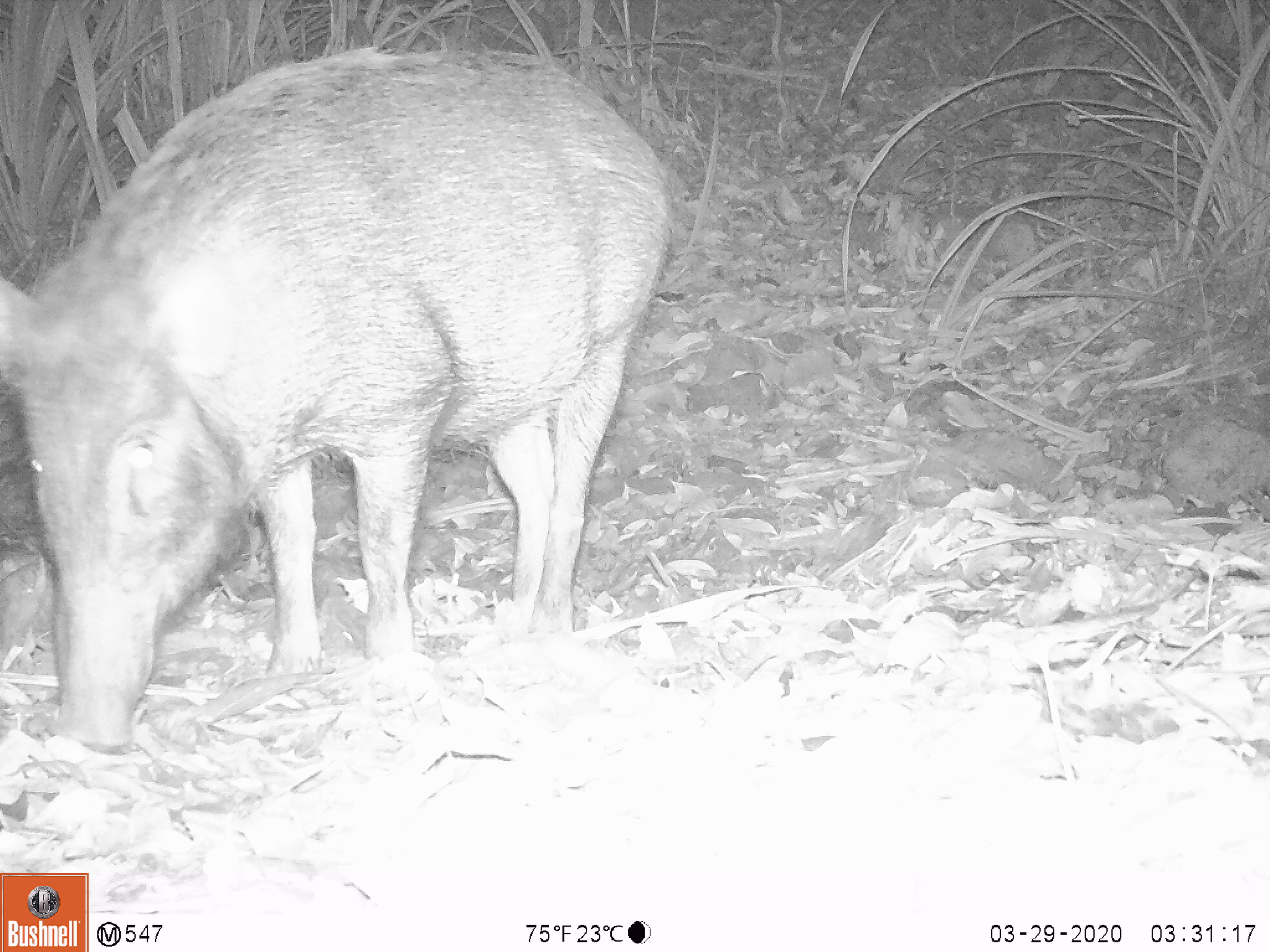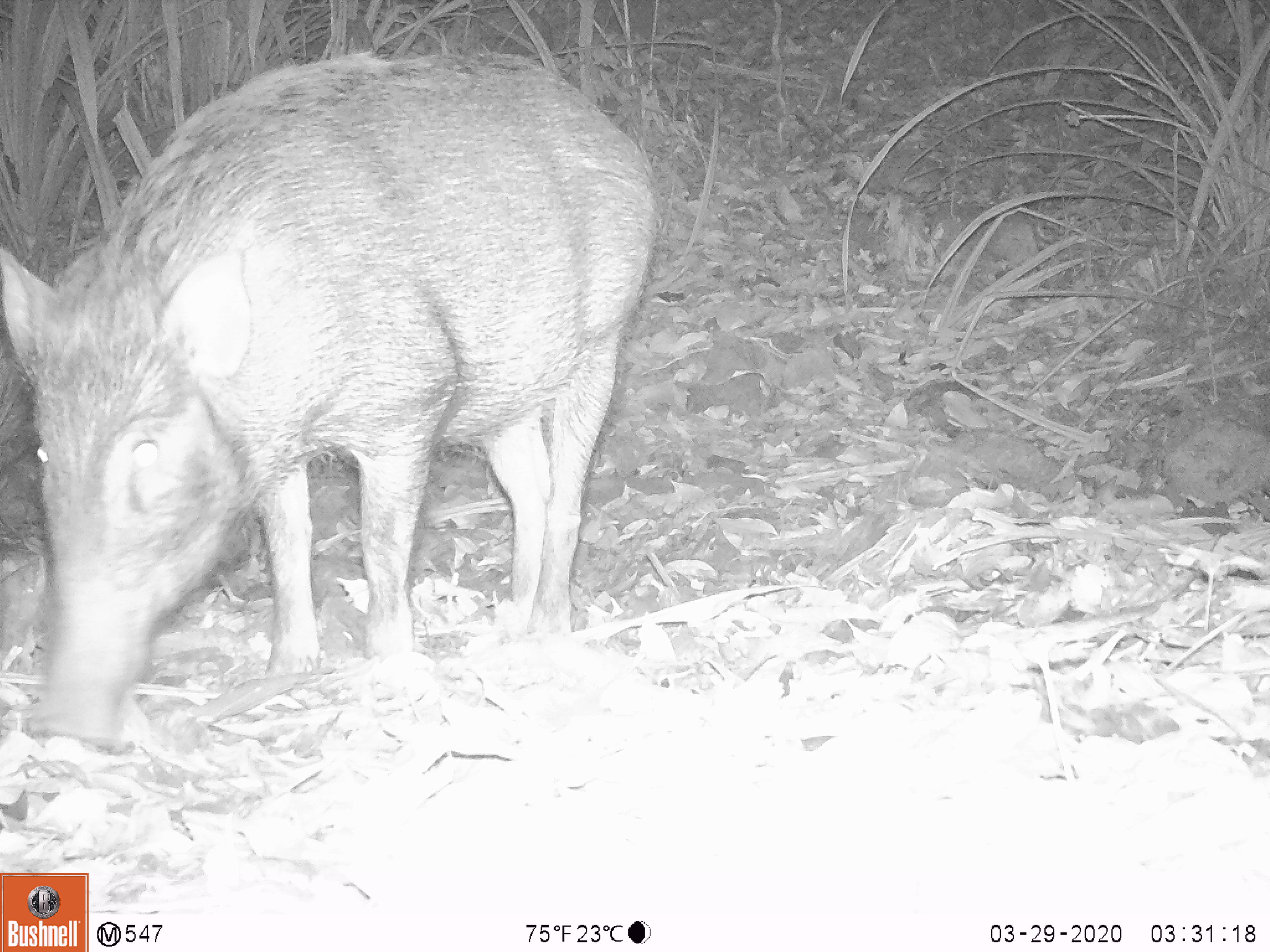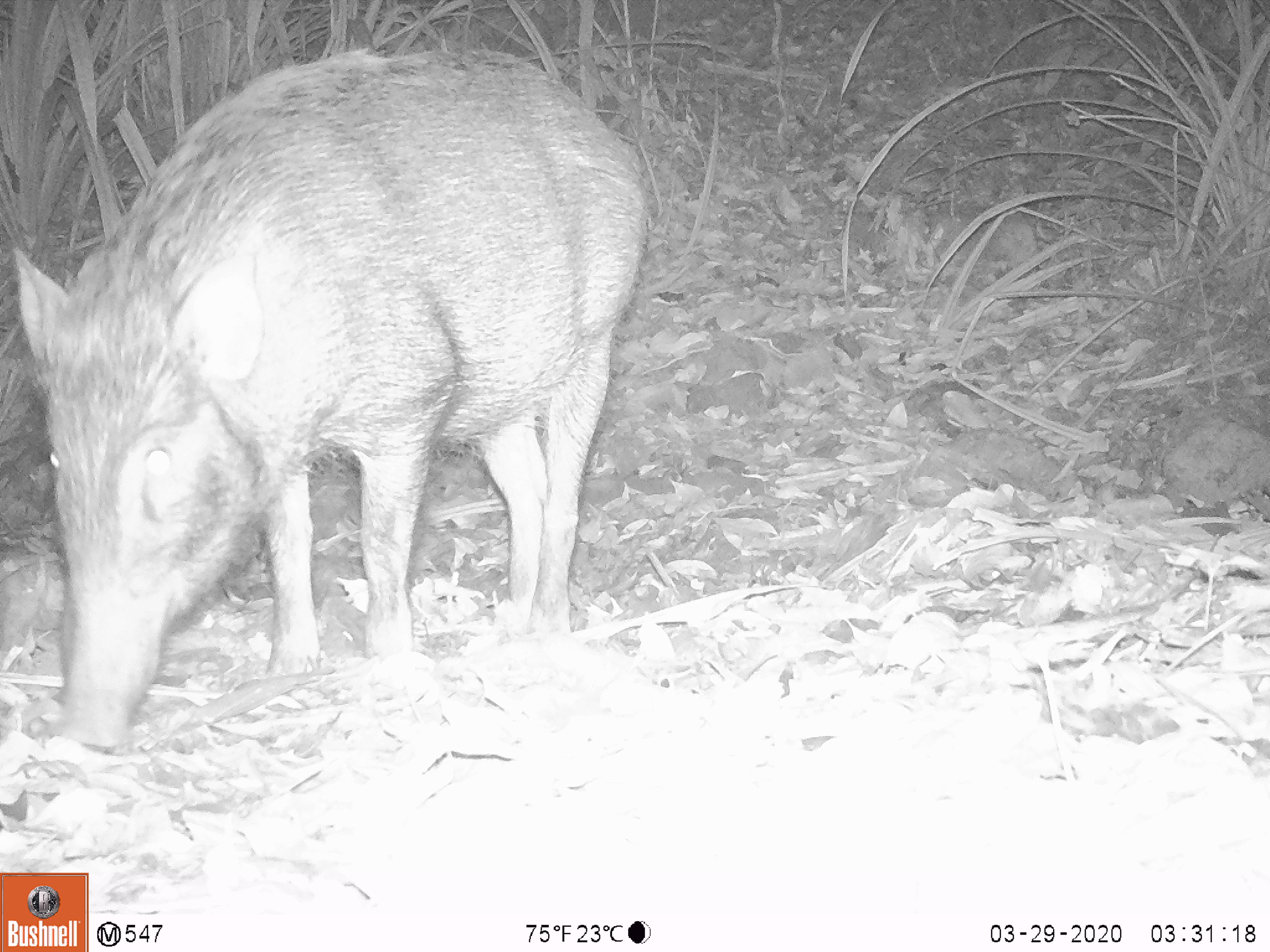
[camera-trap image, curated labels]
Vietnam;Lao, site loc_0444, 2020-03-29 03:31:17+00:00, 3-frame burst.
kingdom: Animalia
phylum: Chordata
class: Mammalia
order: Artiodactyla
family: Suidae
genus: Sus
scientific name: Sus scrofa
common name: eurasian wild pig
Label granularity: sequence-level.